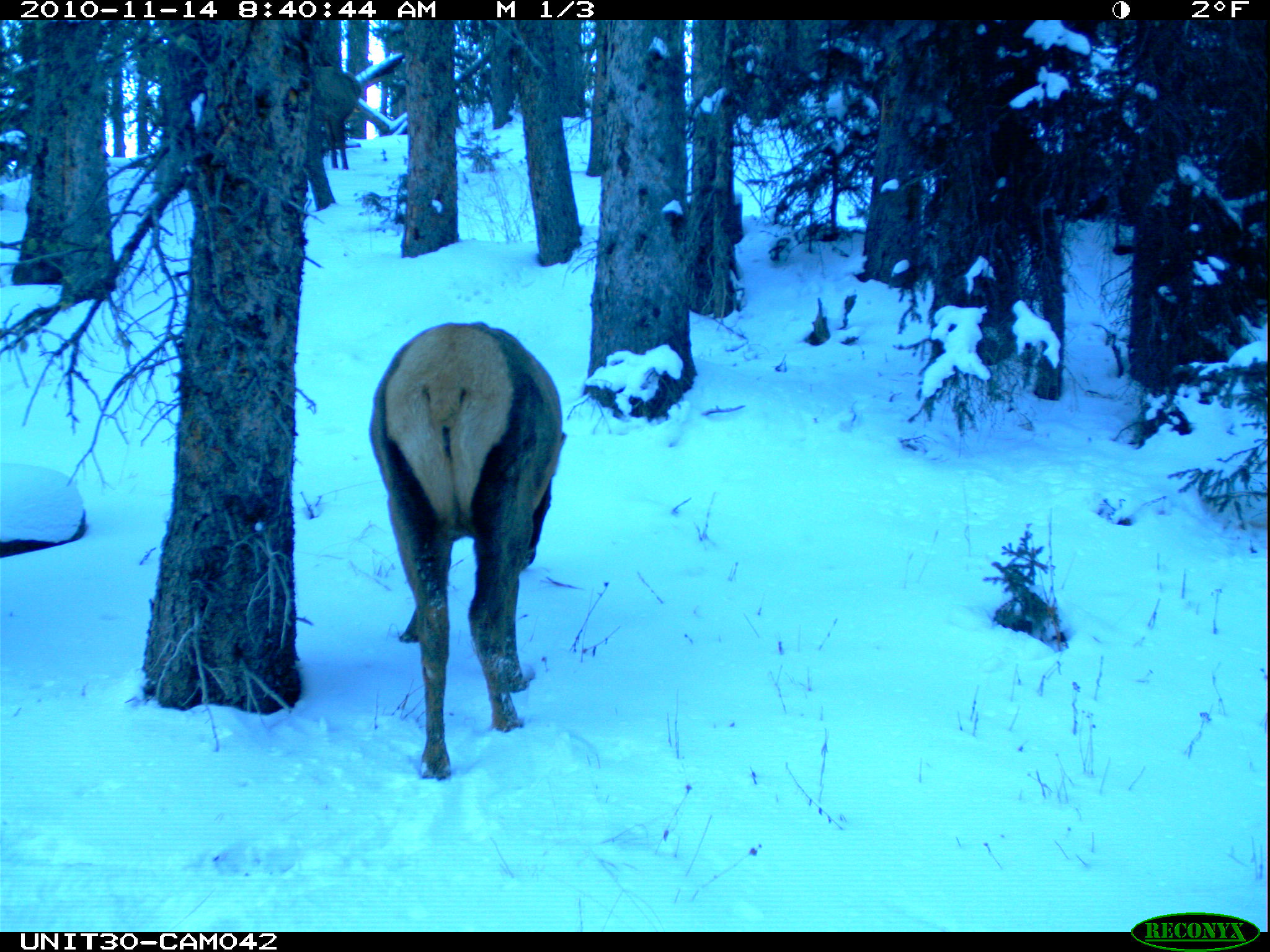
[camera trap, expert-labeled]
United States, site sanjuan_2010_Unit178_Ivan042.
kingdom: Animalia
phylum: Chordata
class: Mammalia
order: Artiodactyla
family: Cervidae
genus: Cervus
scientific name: Cervus elaphus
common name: red deer